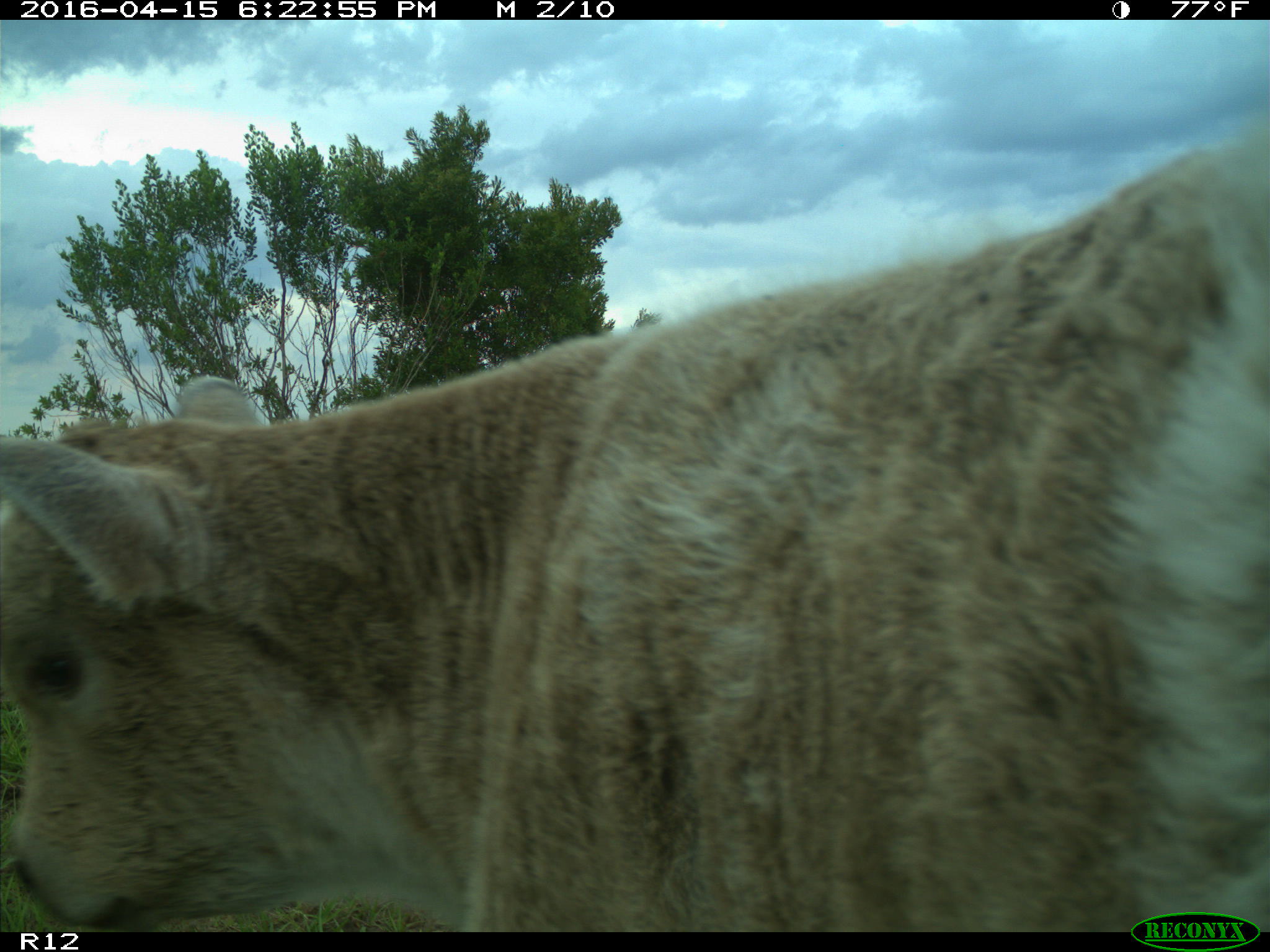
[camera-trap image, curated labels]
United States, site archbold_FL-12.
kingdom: Animalia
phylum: Chordata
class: Mammalia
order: Artiodactyla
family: Bovidae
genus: Bos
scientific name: Bos taurus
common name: domestic cow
Bos taurus (domestic cow).